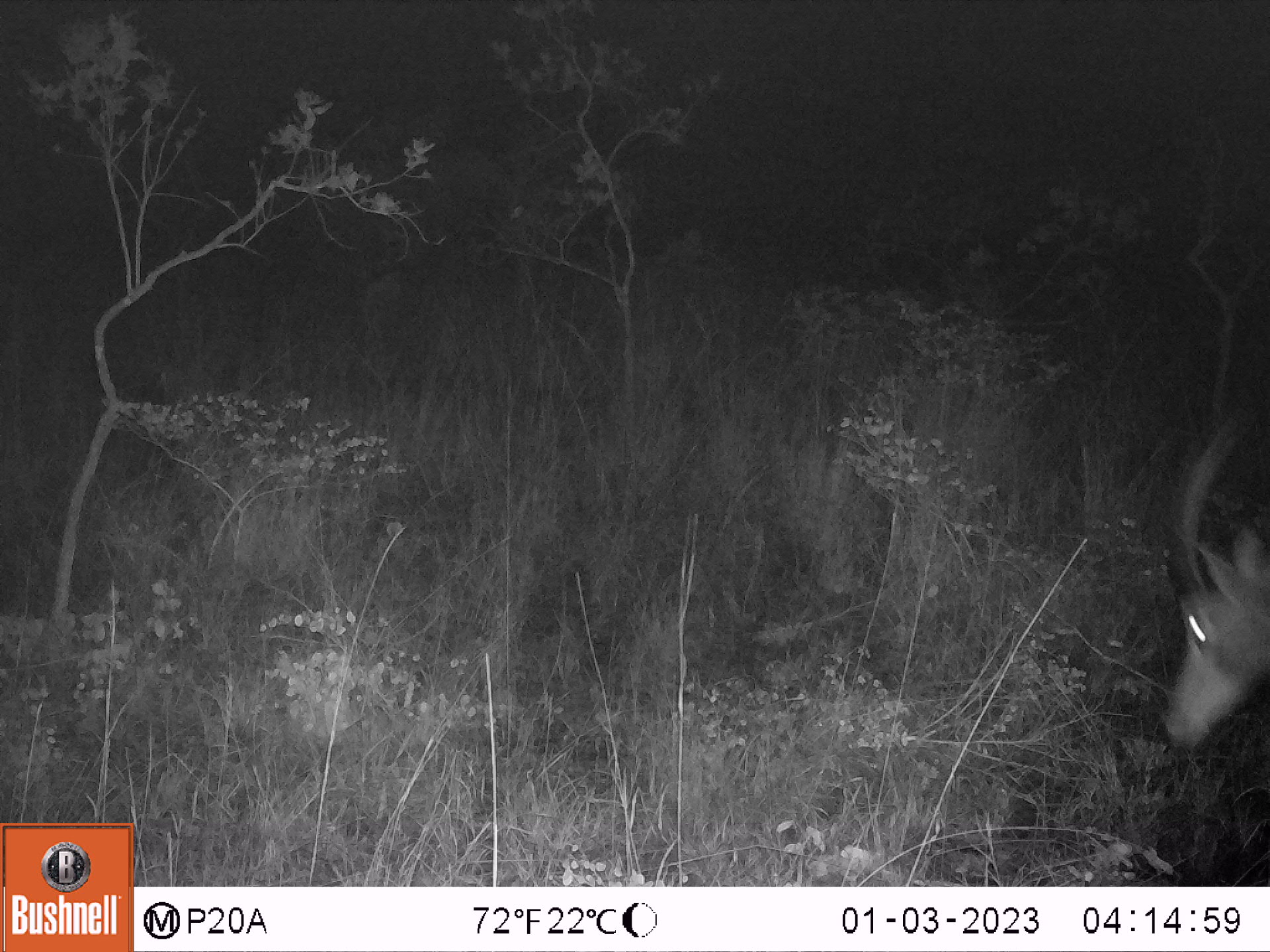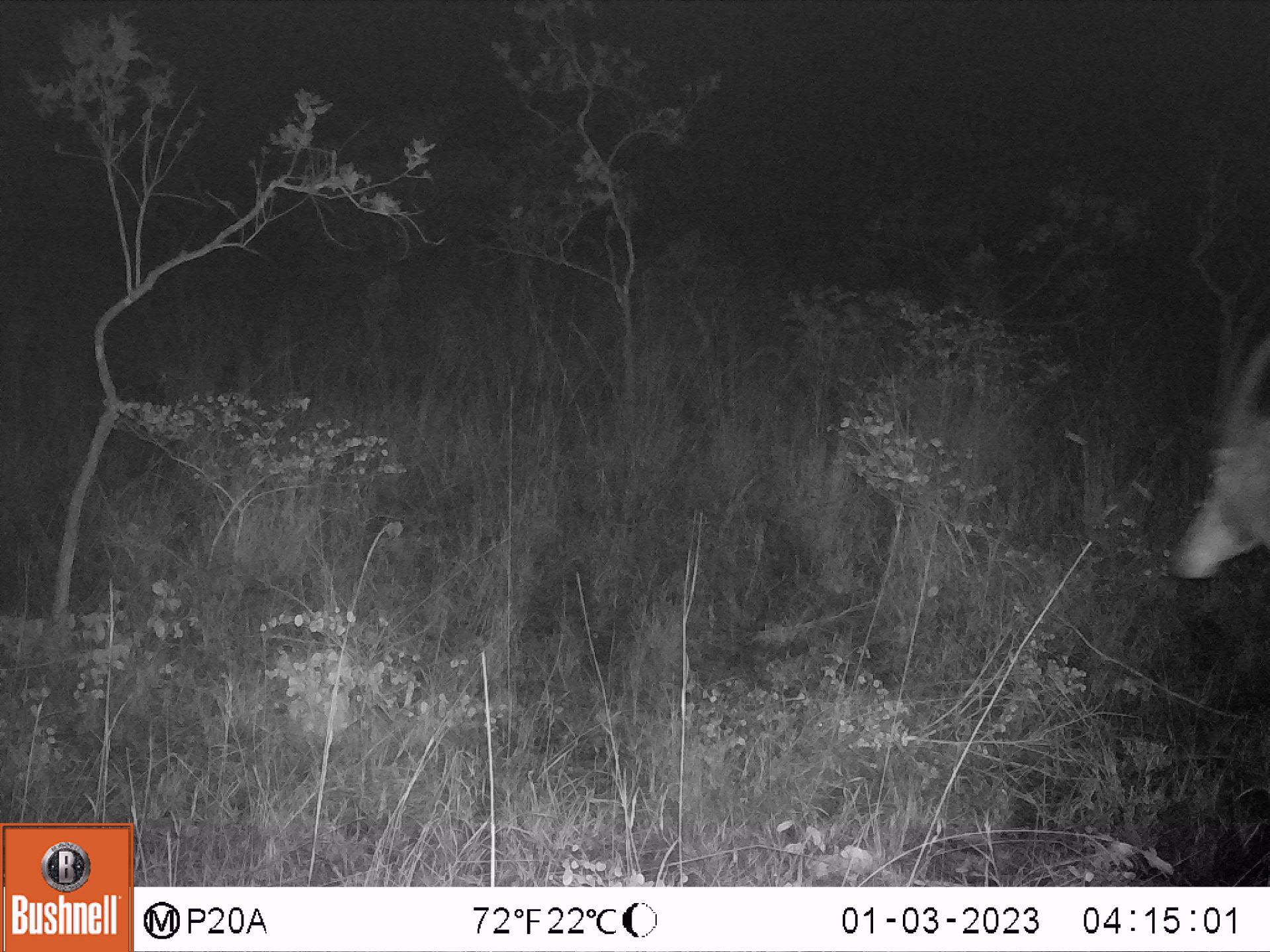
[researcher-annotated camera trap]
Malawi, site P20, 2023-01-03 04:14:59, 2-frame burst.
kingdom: Animalia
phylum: Chordata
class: Mammalia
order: Artiodactyla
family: Bovidae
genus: Hippotragus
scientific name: Hippotragus niger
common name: sable antelope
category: sable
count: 1